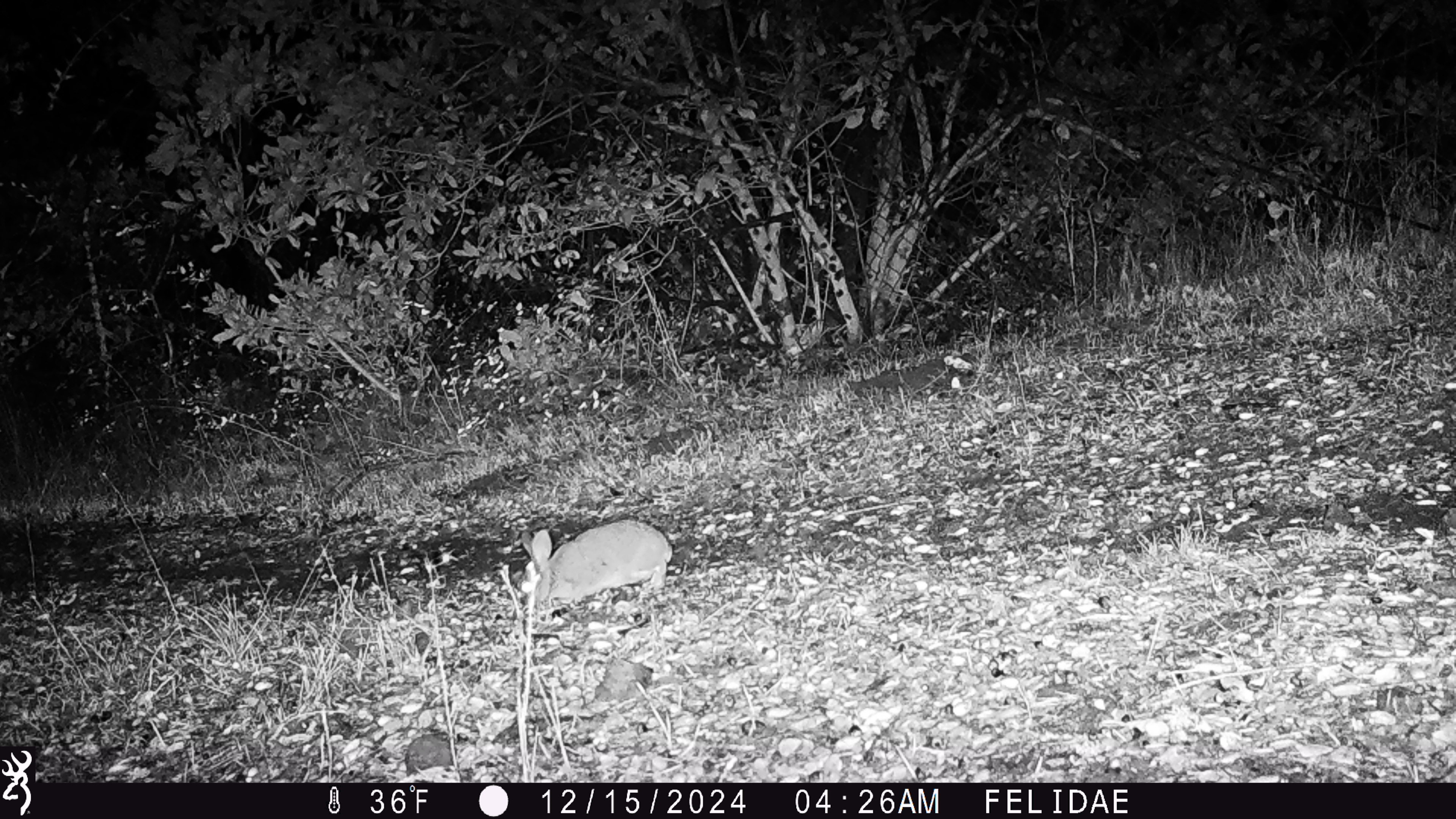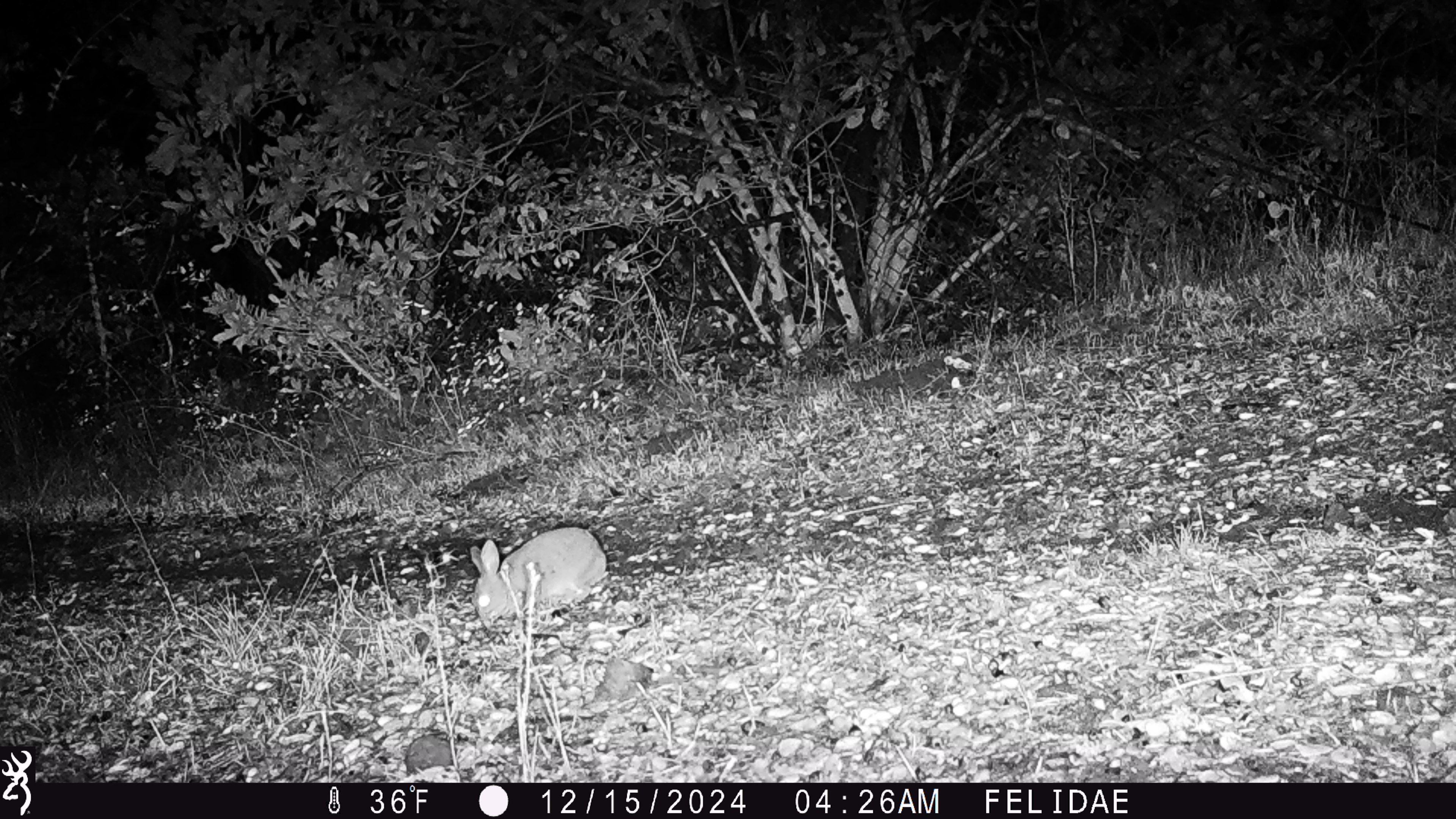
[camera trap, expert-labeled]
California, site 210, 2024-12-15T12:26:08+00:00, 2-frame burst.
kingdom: Animalia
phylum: Chordata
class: Mammalia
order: Lagomorpha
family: Leporidae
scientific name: Leporidae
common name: rabbit